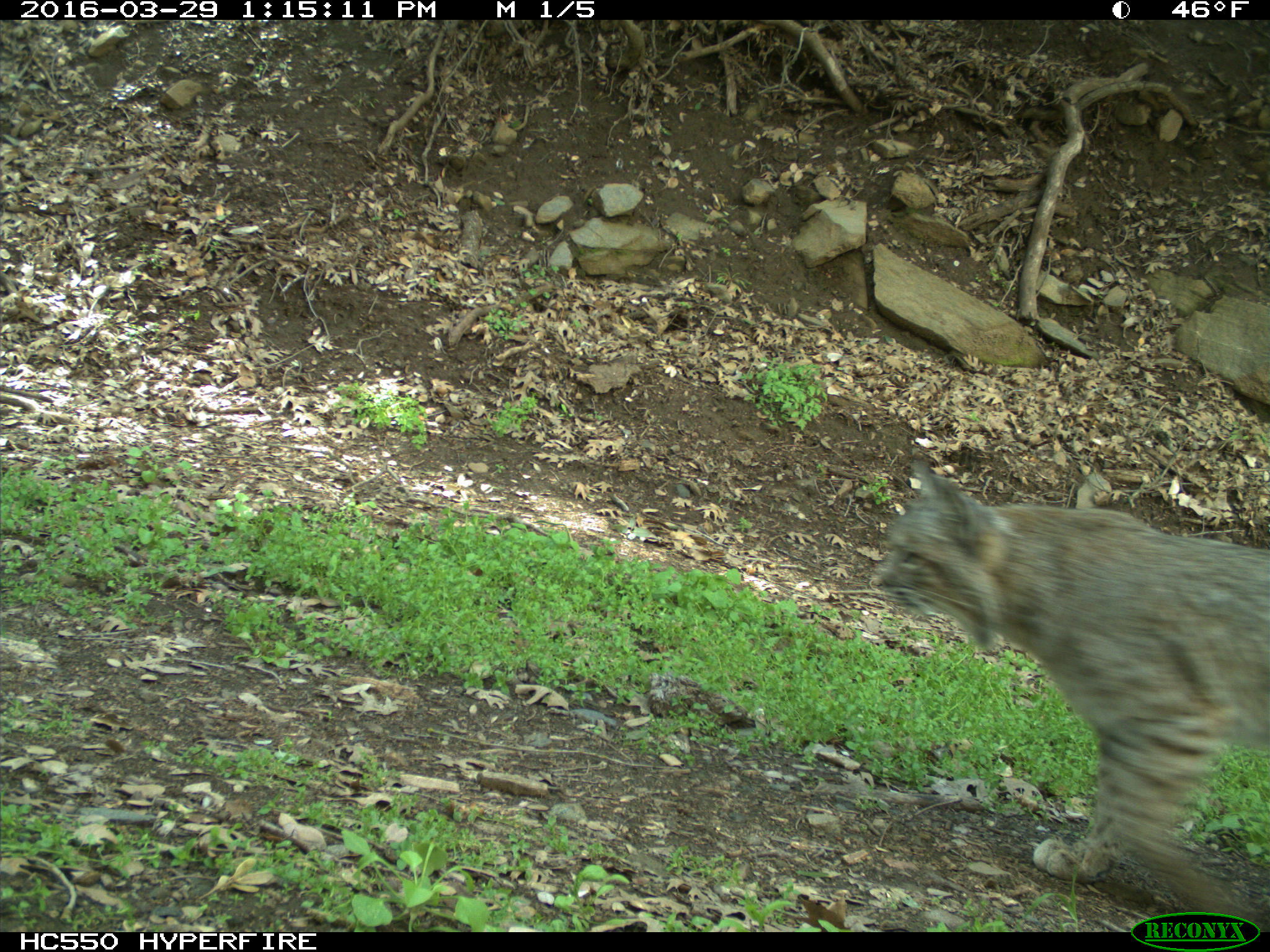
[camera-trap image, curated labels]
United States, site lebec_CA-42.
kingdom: Animalia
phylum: Chordata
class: Mammalia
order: Carnivora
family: Felidae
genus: Lynx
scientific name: Lynx rufus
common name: bobcat